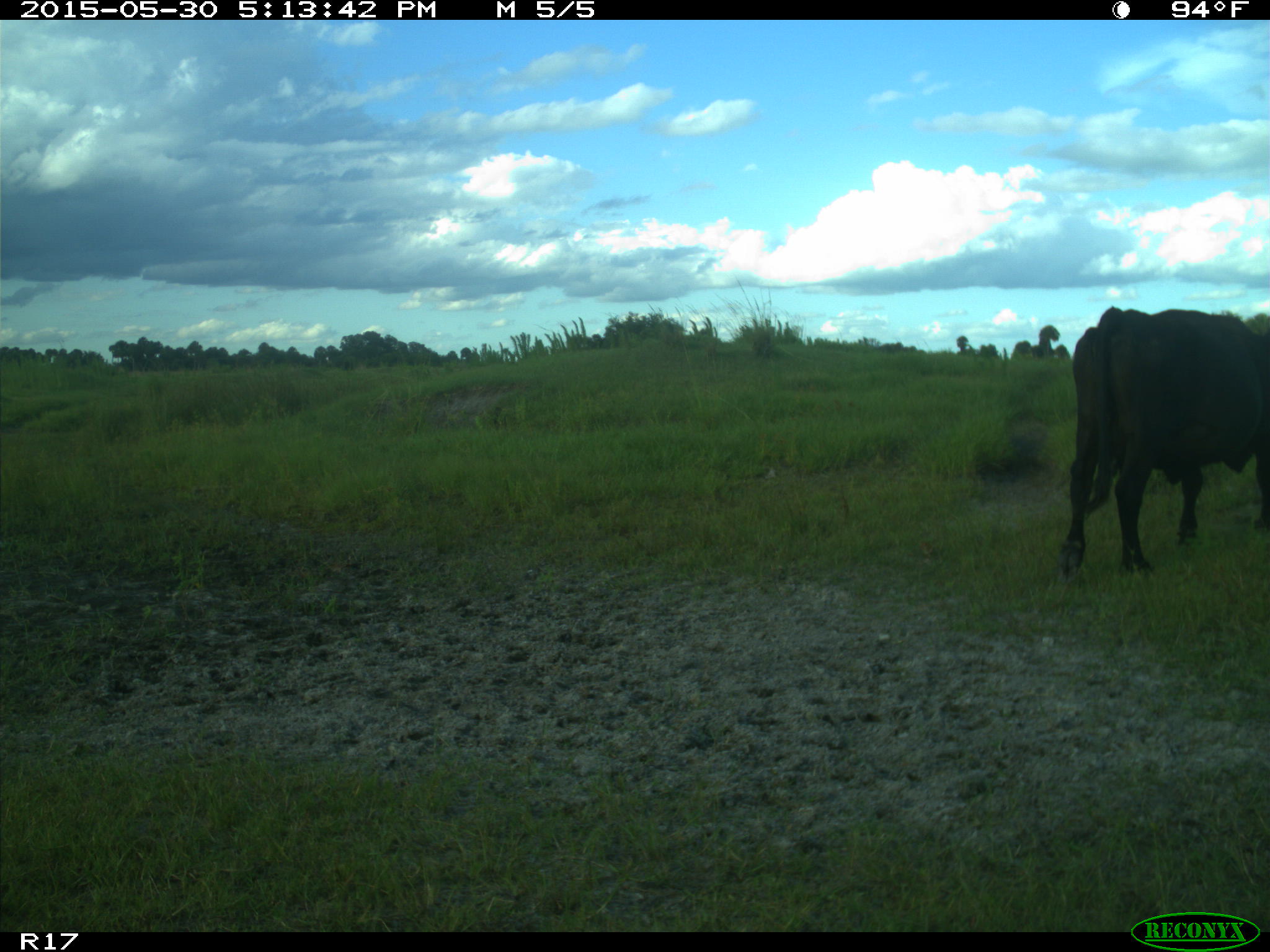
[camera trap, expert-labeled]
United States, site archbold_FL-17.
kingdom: Animalia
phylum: Chordata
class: Mammalia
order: Artiodactyla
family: Bovidae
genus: Bos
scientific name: Bos taurus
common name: domestic cow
Bos taurus (domestic cow).